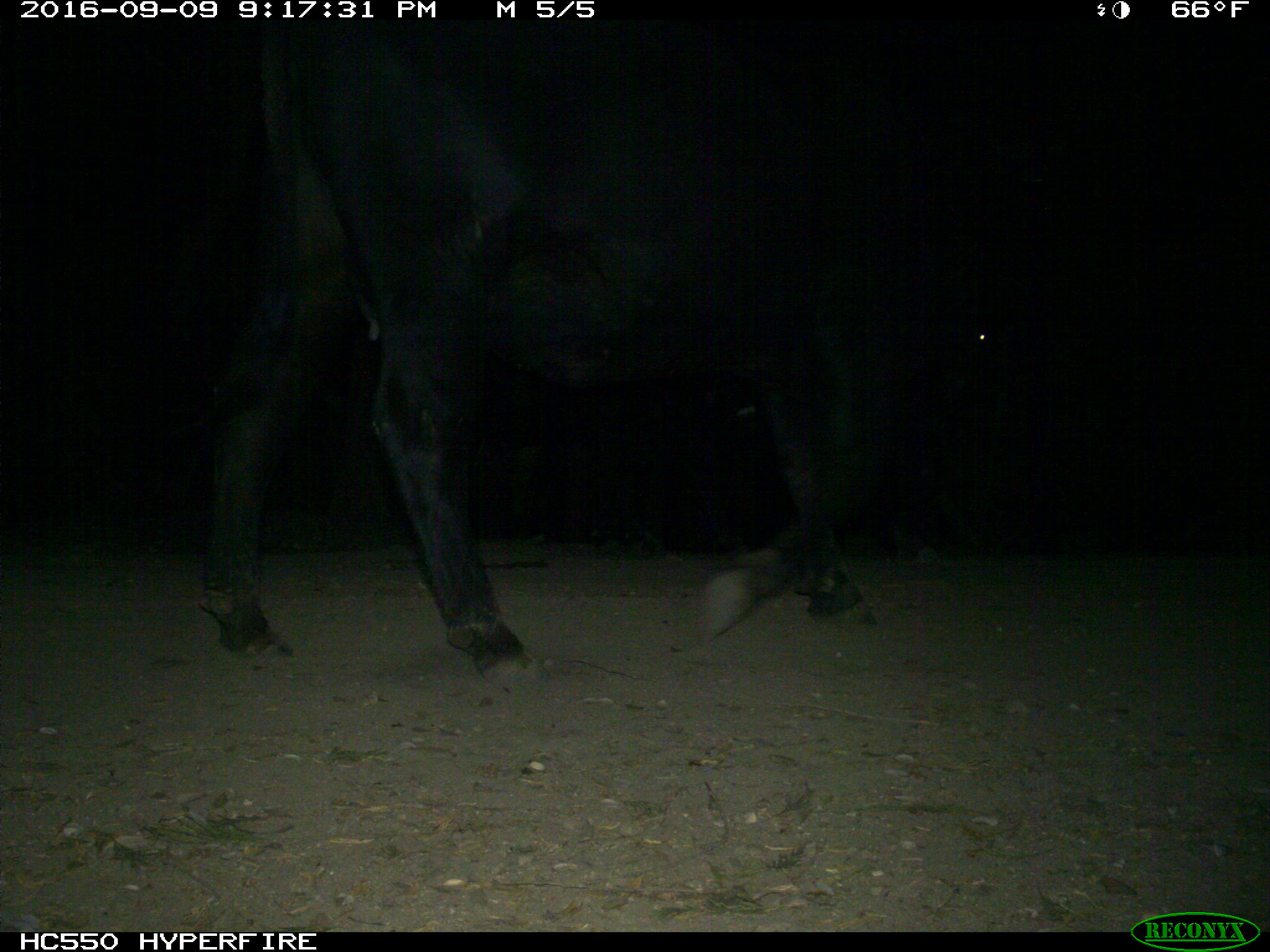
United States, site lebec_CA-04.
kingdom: Animalia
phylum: Chordata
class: Mammalia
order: Artiodactyla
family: Bovidae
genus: Bos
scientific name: Bos taurus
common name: domestic cow